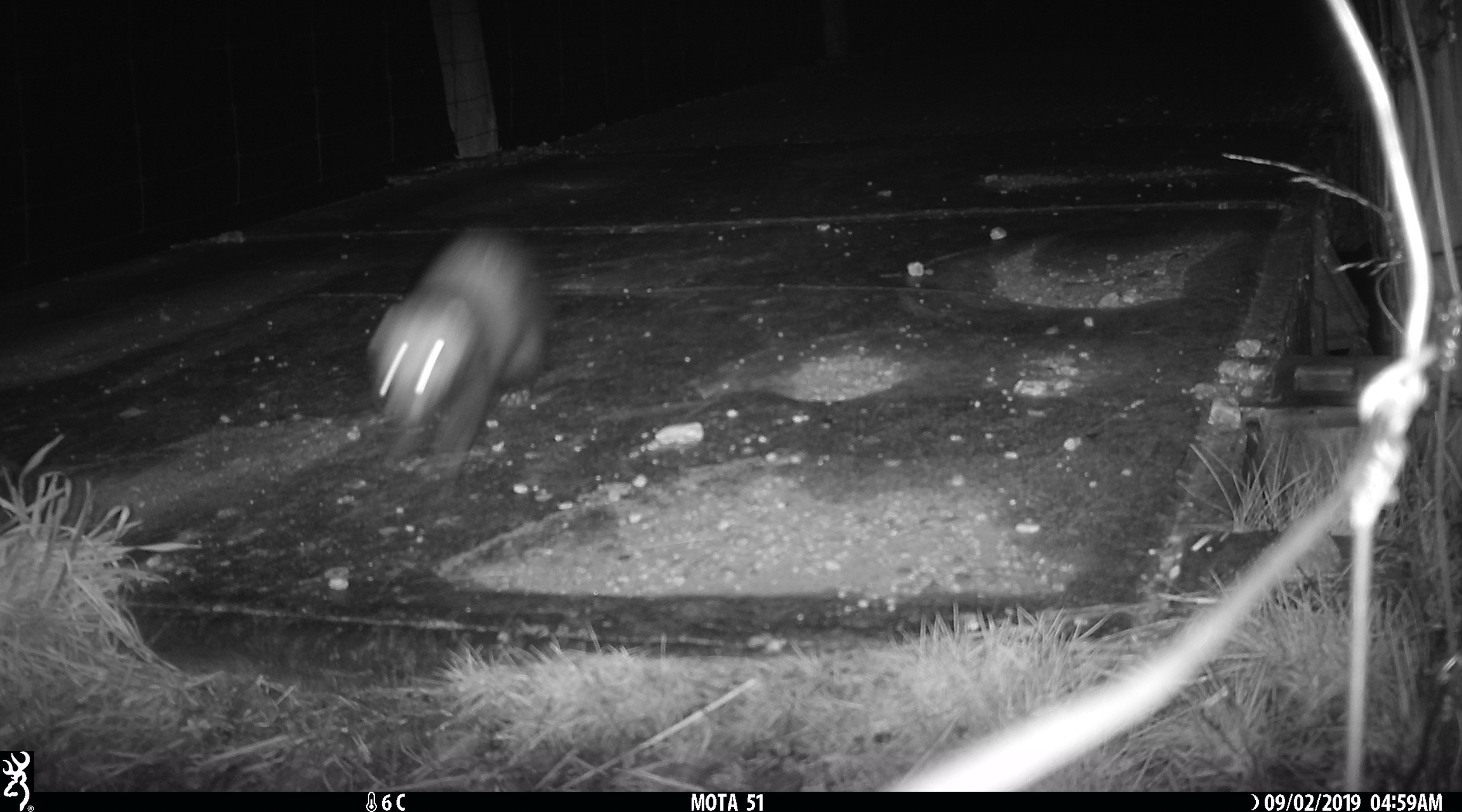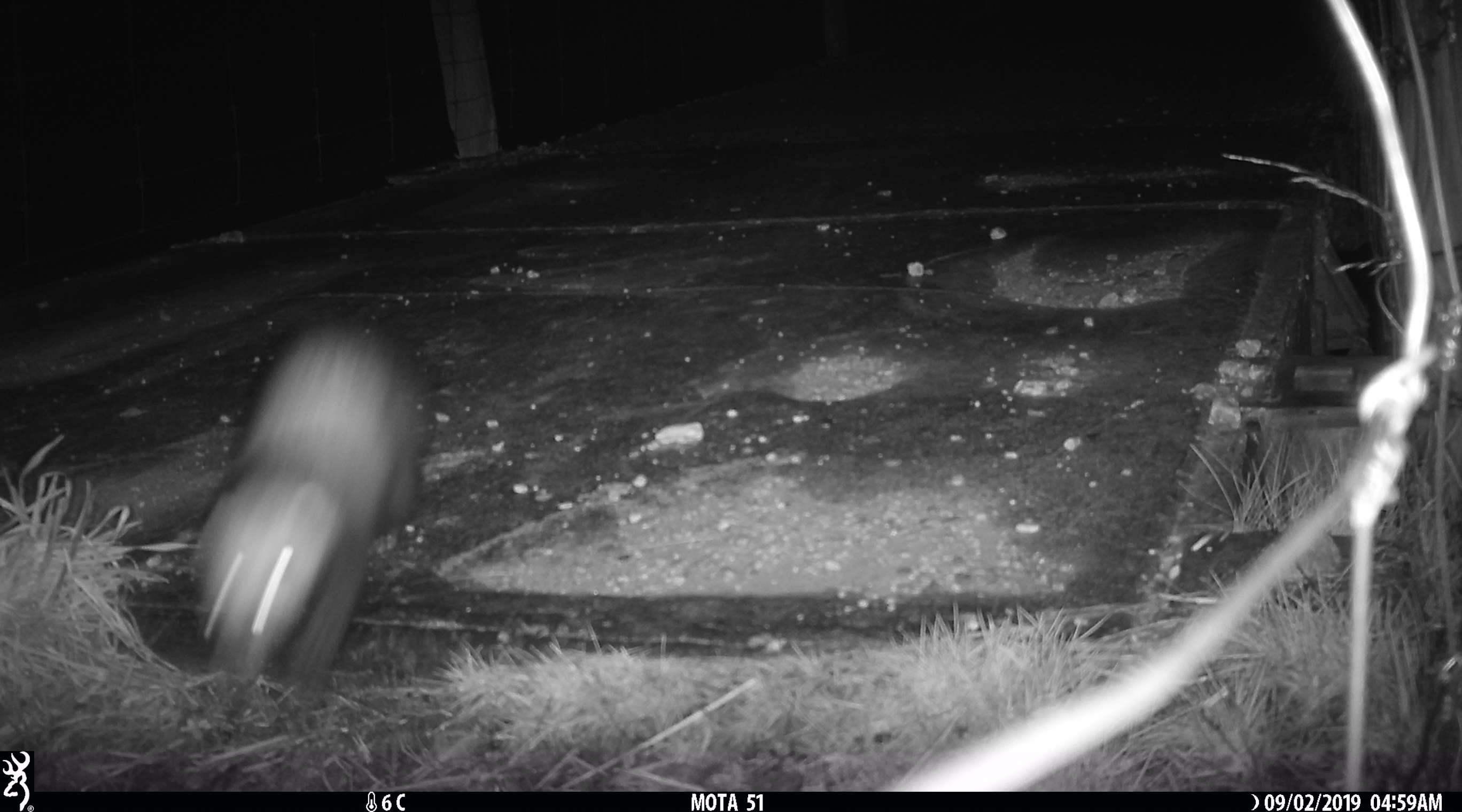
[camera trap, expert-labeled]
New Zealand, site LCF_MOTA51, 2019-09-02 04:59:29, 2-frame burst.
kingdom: Animalia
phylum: Chordata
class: Mammalia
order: Carnivora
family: Mustelidae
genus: Mustela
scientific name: Mustela furo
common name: ferret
Ferret (Mustela furo).